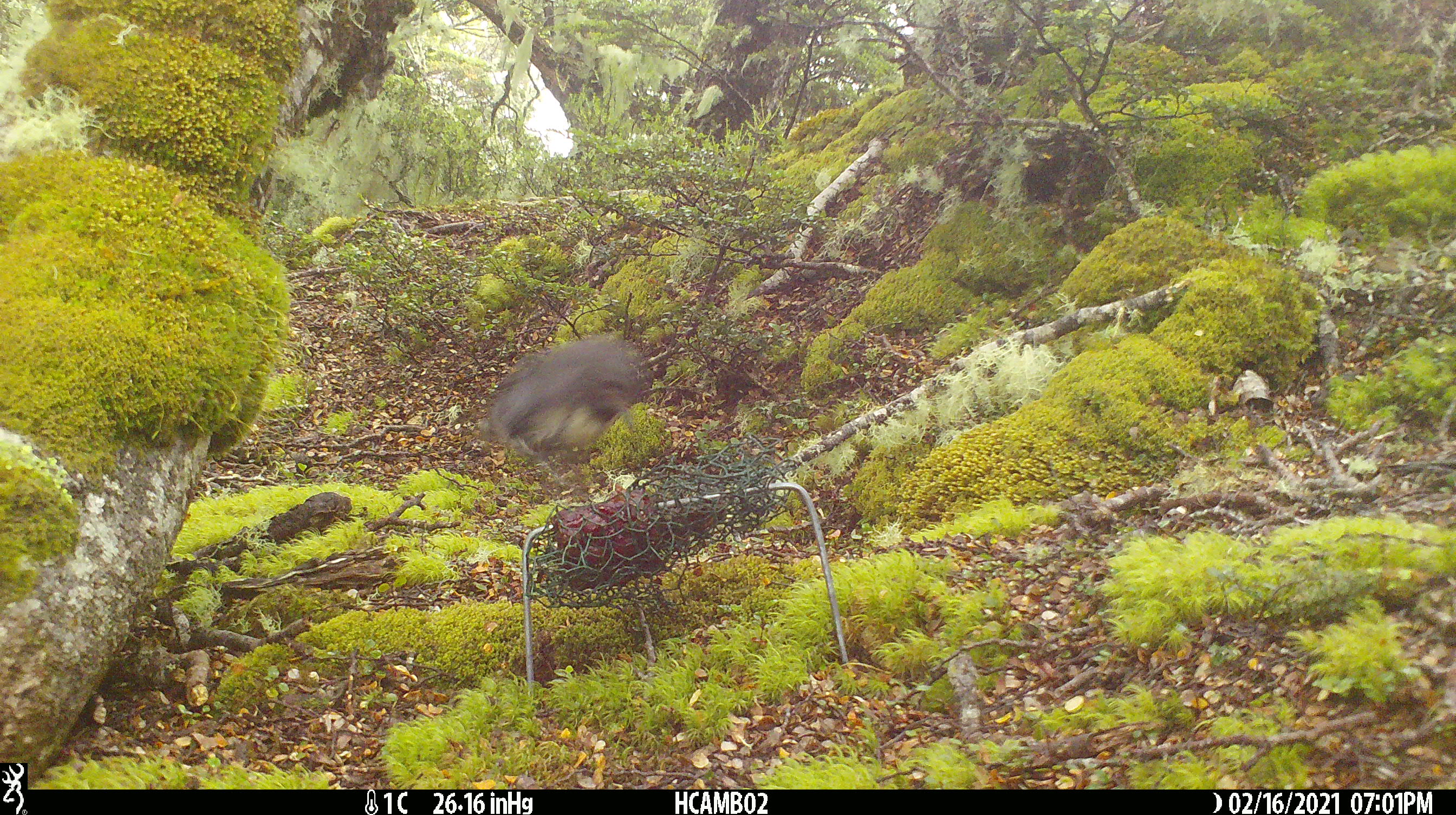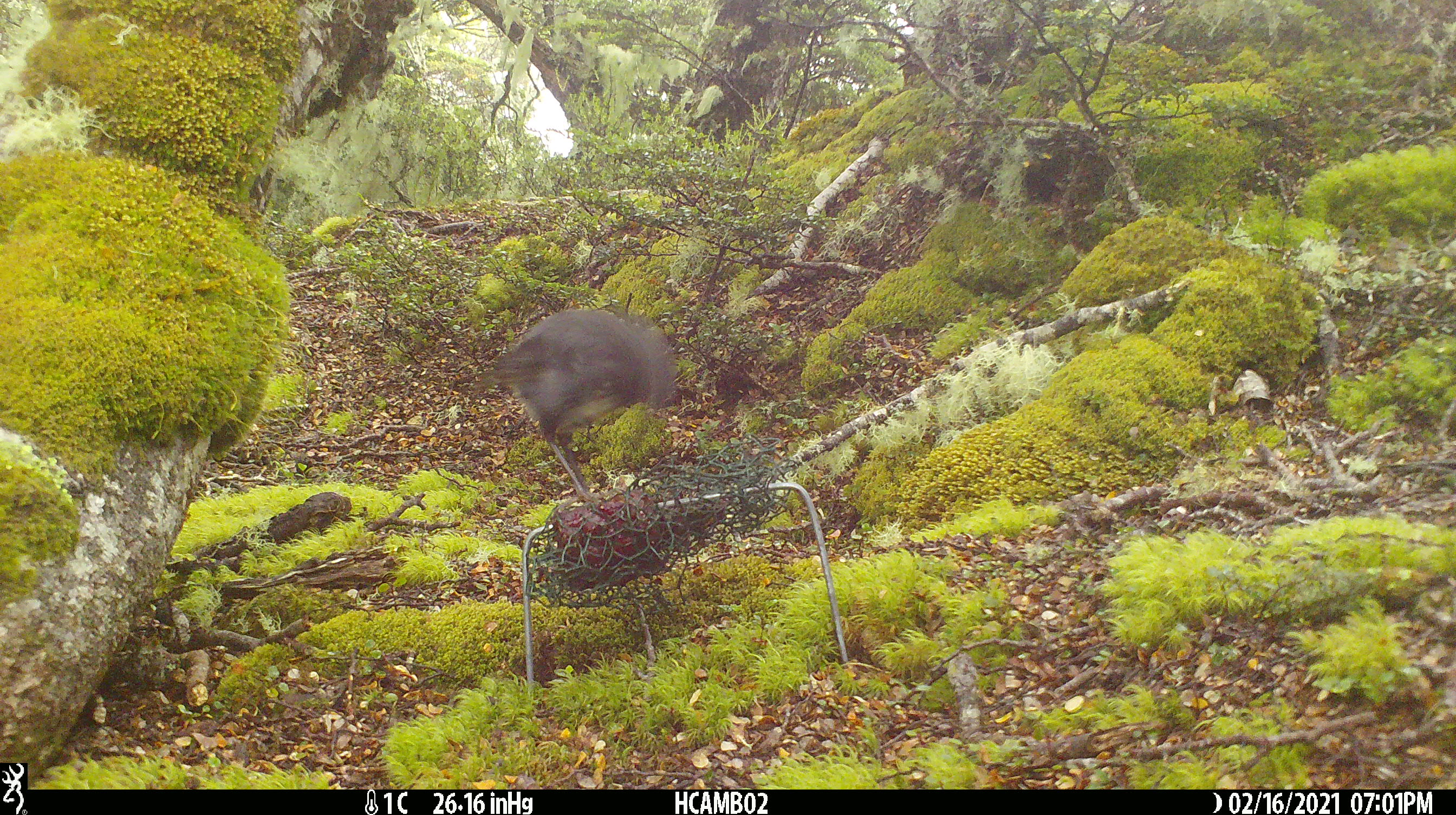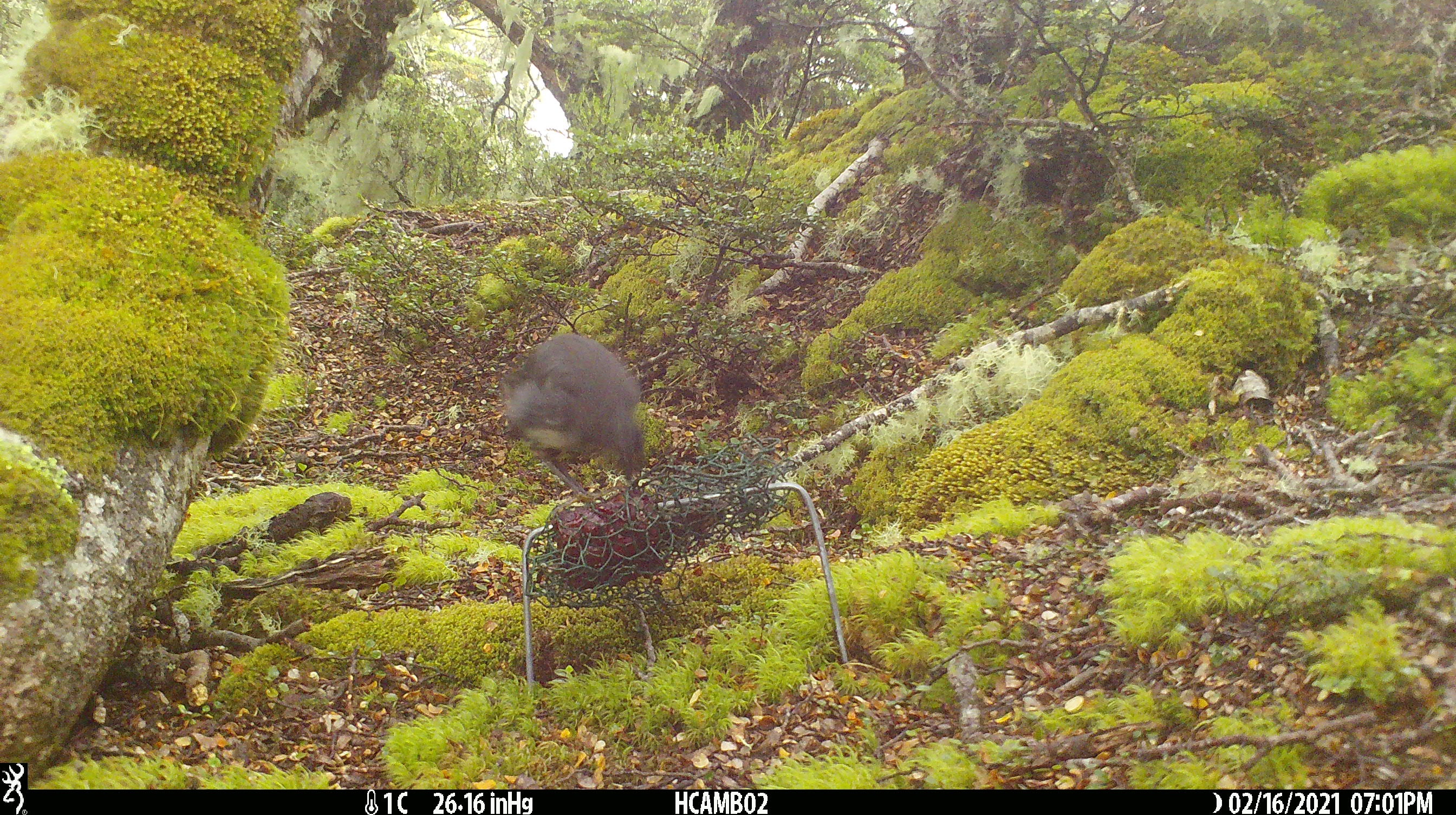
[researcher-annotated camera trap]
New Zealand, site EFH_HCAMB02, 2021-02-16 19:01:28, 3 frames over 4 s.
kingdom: Animalia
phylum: Chordata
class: Aves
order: Passeriformes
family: Petroicidae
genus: Petroica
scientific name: Petroica australis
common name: new zealand robin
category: robin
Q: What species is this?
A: Robin (new zealand robin) (Petroica australis).